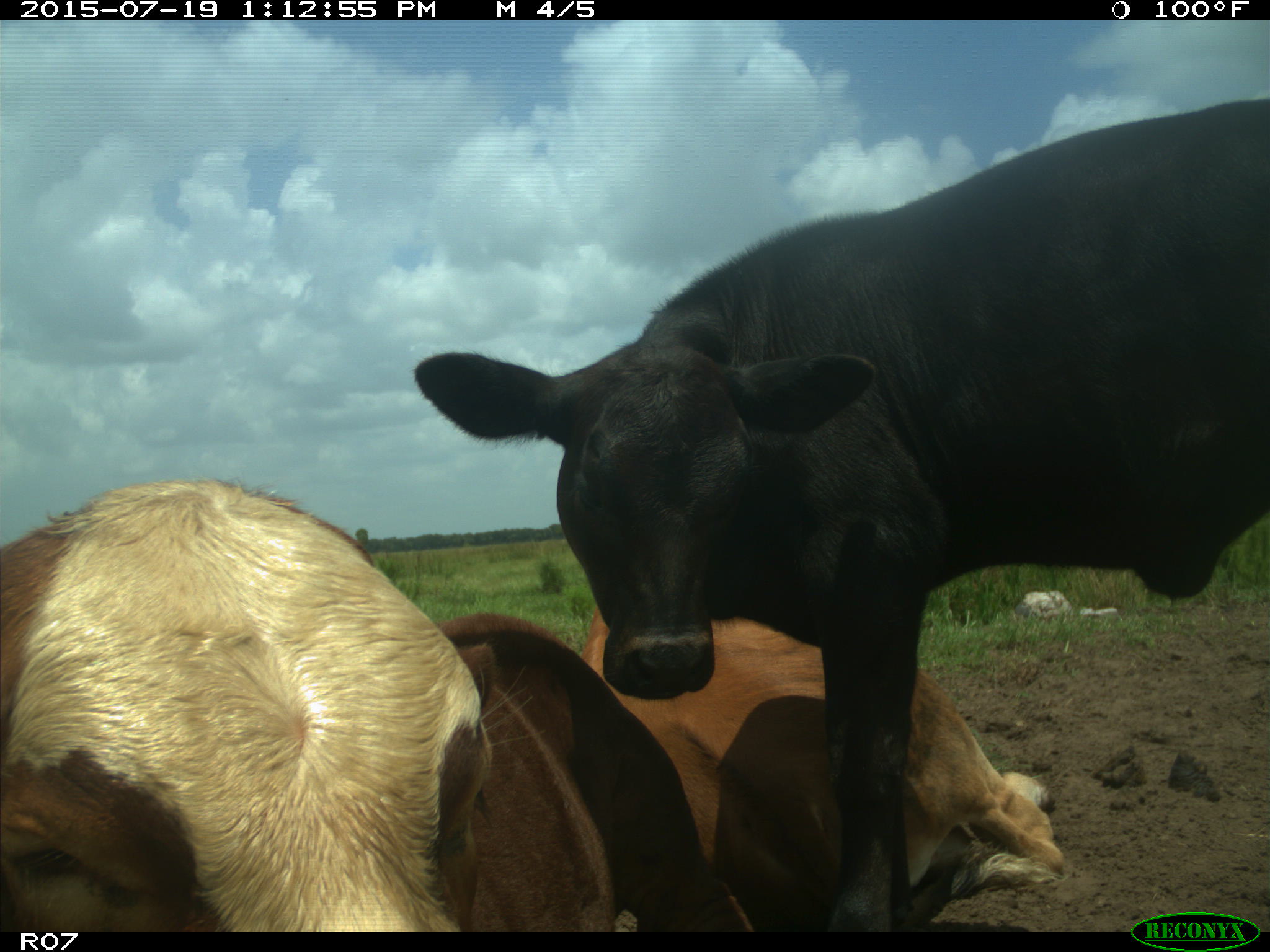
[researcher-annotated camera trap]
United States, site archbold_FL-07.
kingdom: Animalia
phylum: Chordata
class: Mammalia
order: Artiodactyla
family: Bovidae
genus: Bos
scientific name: Bos taurus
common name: domestic cow